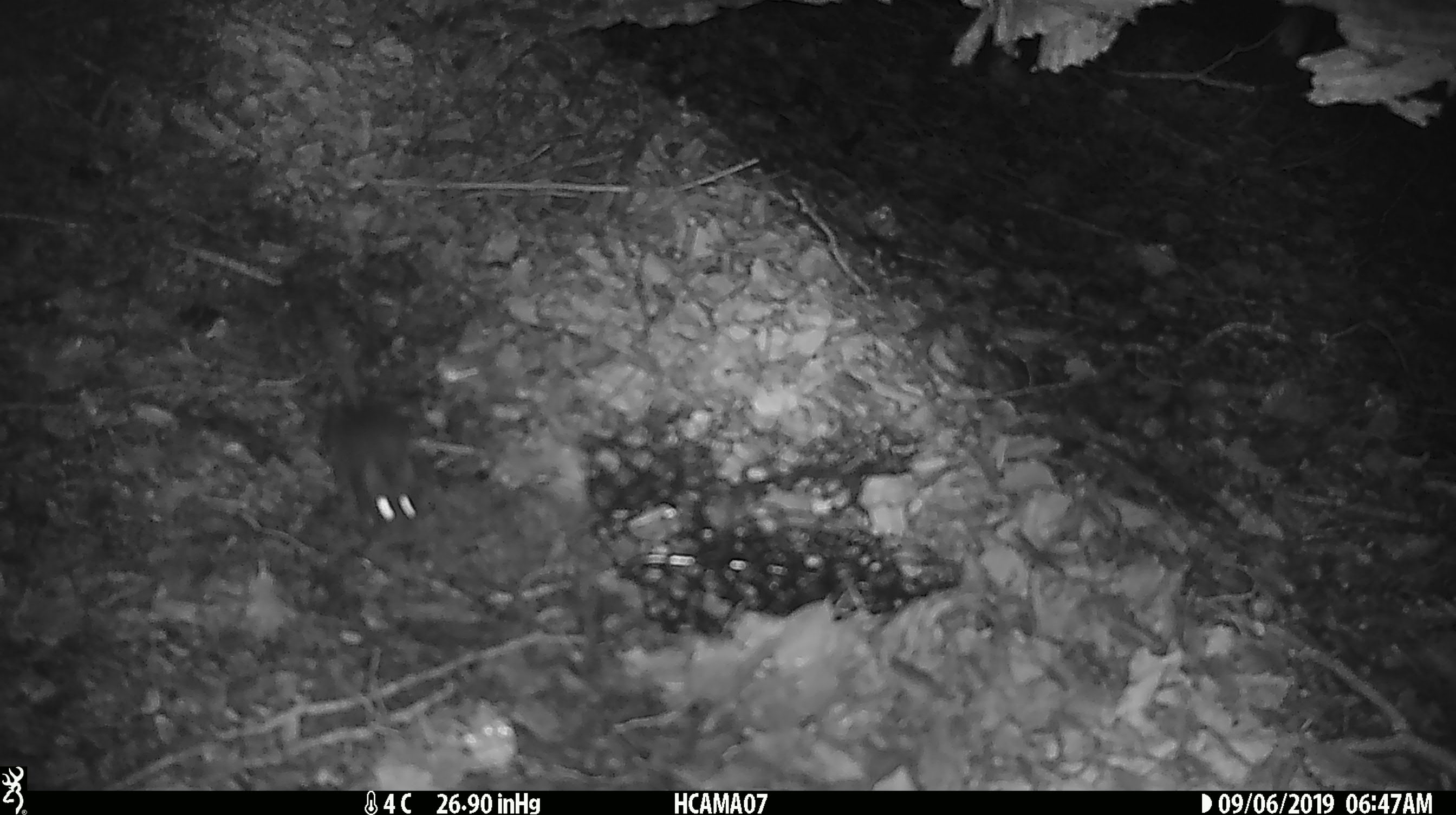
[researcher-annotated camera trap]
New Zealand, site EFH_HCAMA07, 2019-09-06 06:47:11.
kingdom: Animalia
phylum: Chordata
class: Mammalia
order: Rodentia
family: Muridae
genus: Mus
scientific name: Mus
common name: mouse